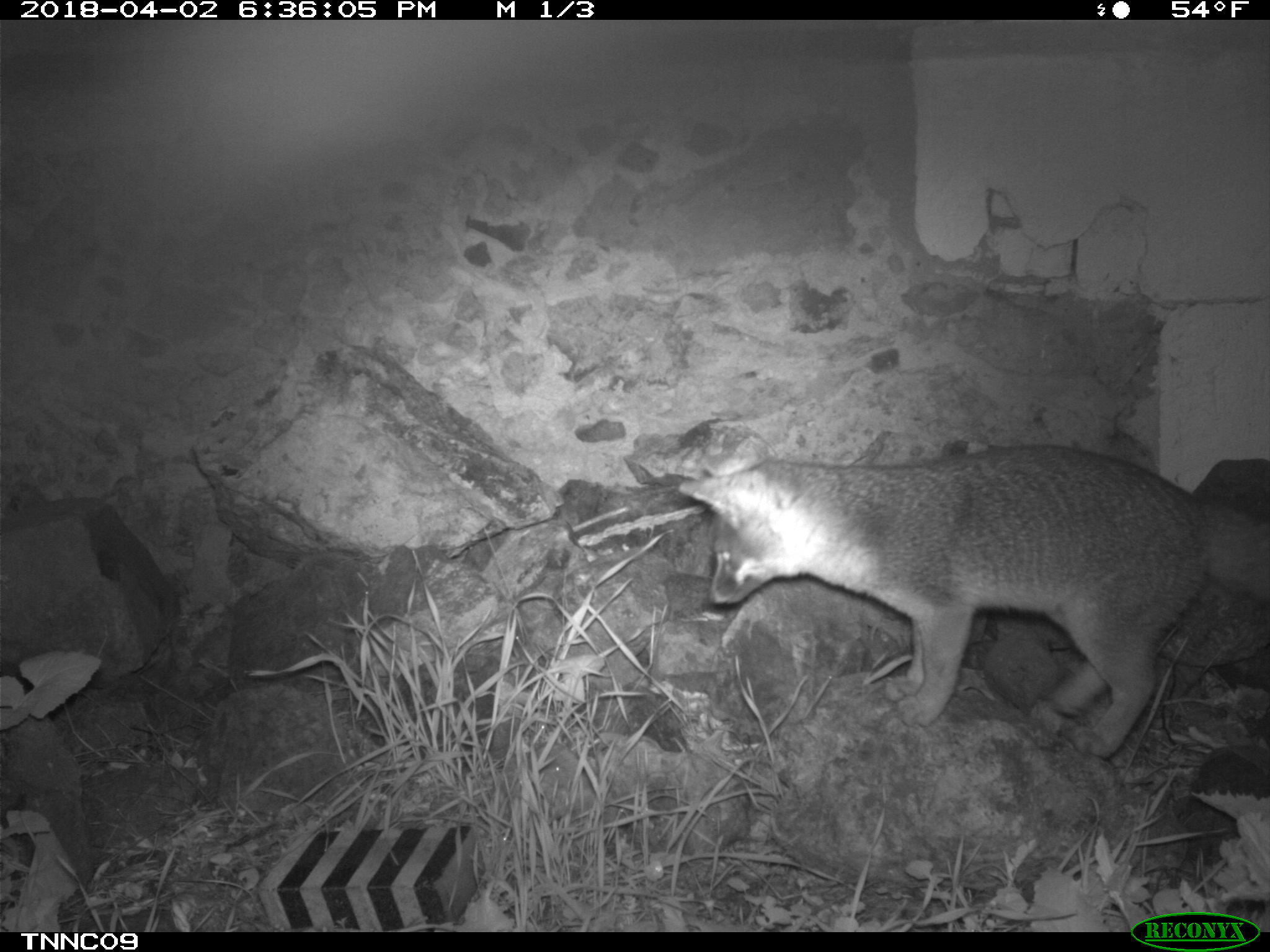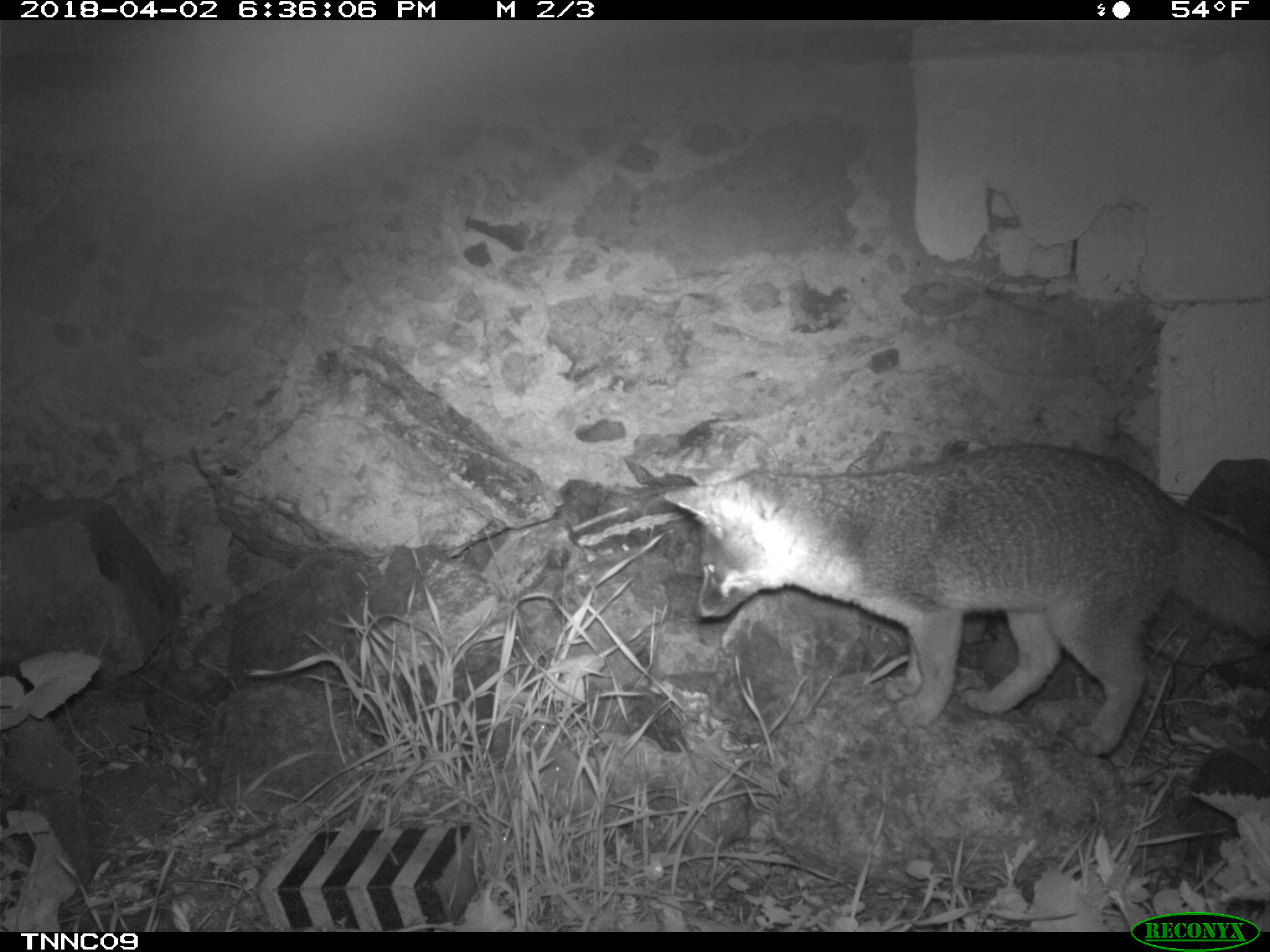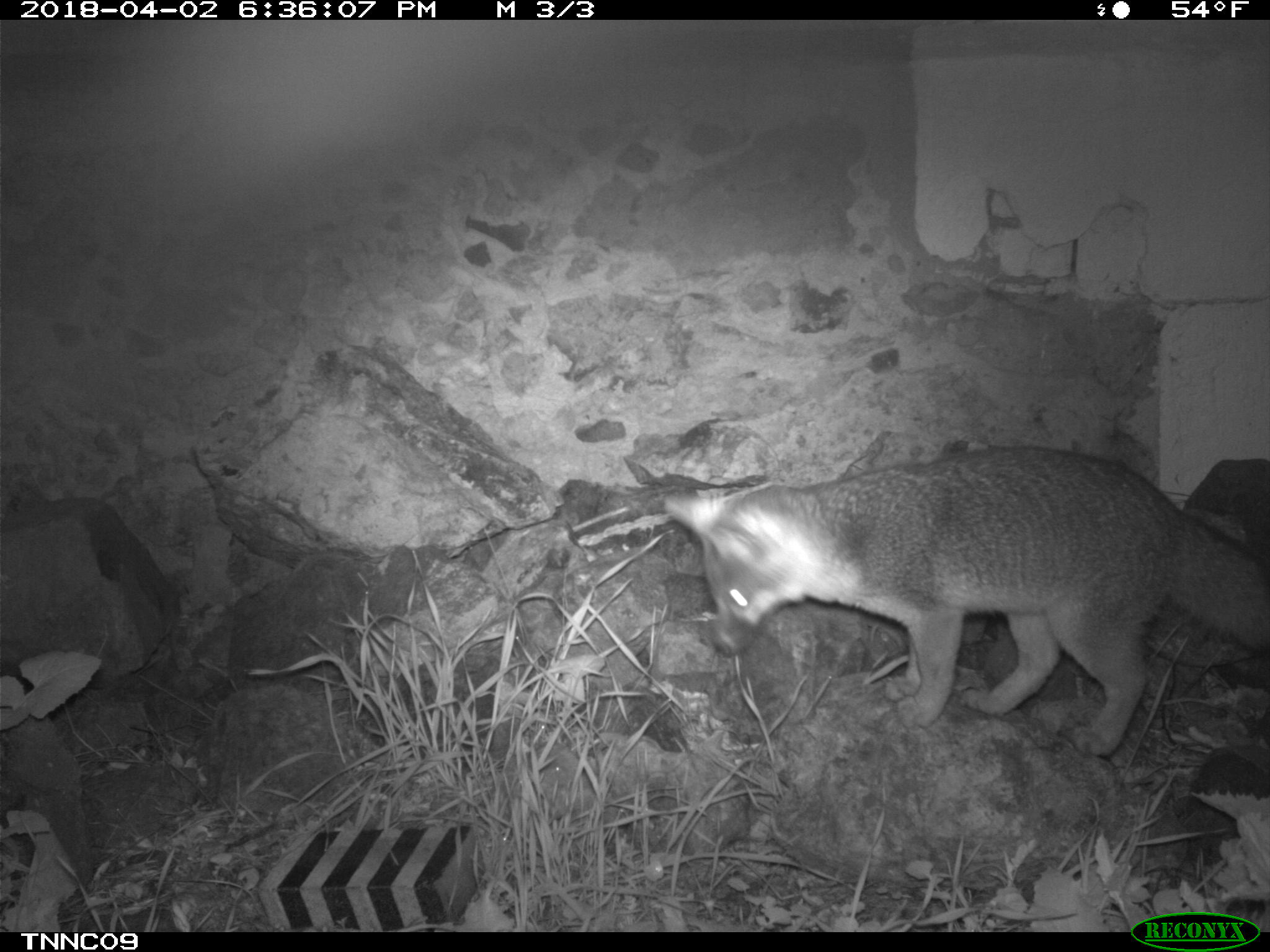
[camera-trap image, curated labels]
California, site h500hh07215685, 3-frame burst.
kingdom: Animalia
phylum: Chordata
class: Mammalia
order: Carnivora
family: Canidae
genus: Urocyon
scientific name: Urocyon littoralis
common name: island fox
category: fox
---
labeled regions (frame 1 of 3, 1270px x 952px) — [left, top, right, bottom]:
fox: [677, 435, 1269, 756]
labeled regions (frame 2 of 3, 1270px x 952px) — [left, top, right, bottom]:
fox: [664, 443, 1269, 757]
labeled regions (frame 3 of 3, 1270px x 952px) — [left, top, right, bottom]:
fox: [661, 444, 1269, 754]